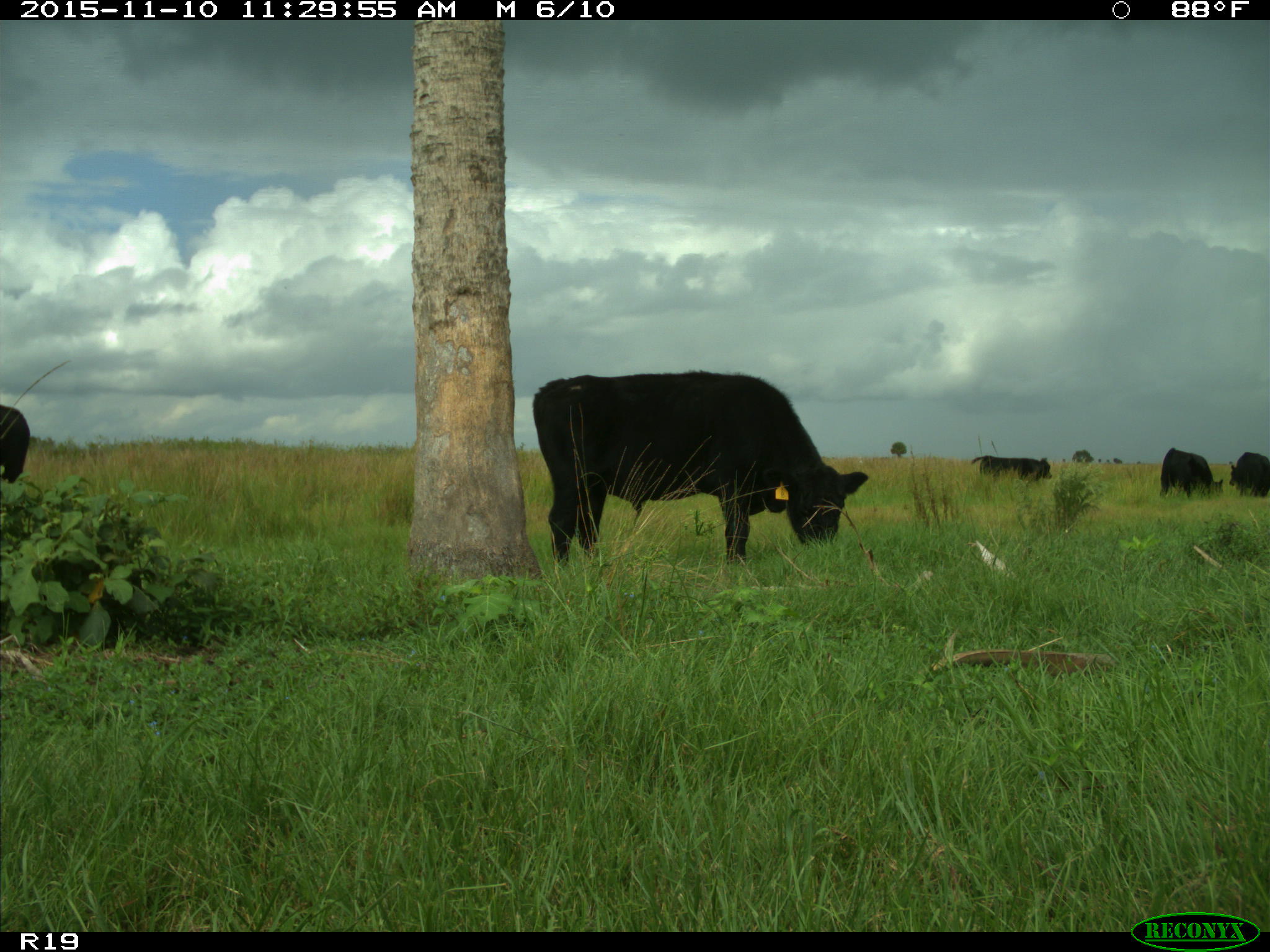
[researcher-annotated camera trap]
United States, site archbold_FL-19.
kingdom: Animalia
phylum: Chordata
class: Mammalia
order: Artiodactyla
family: Bovidae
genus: Bos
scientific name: Bos taurus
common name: domestic cow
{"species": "Bos taurus (domestic cow)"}